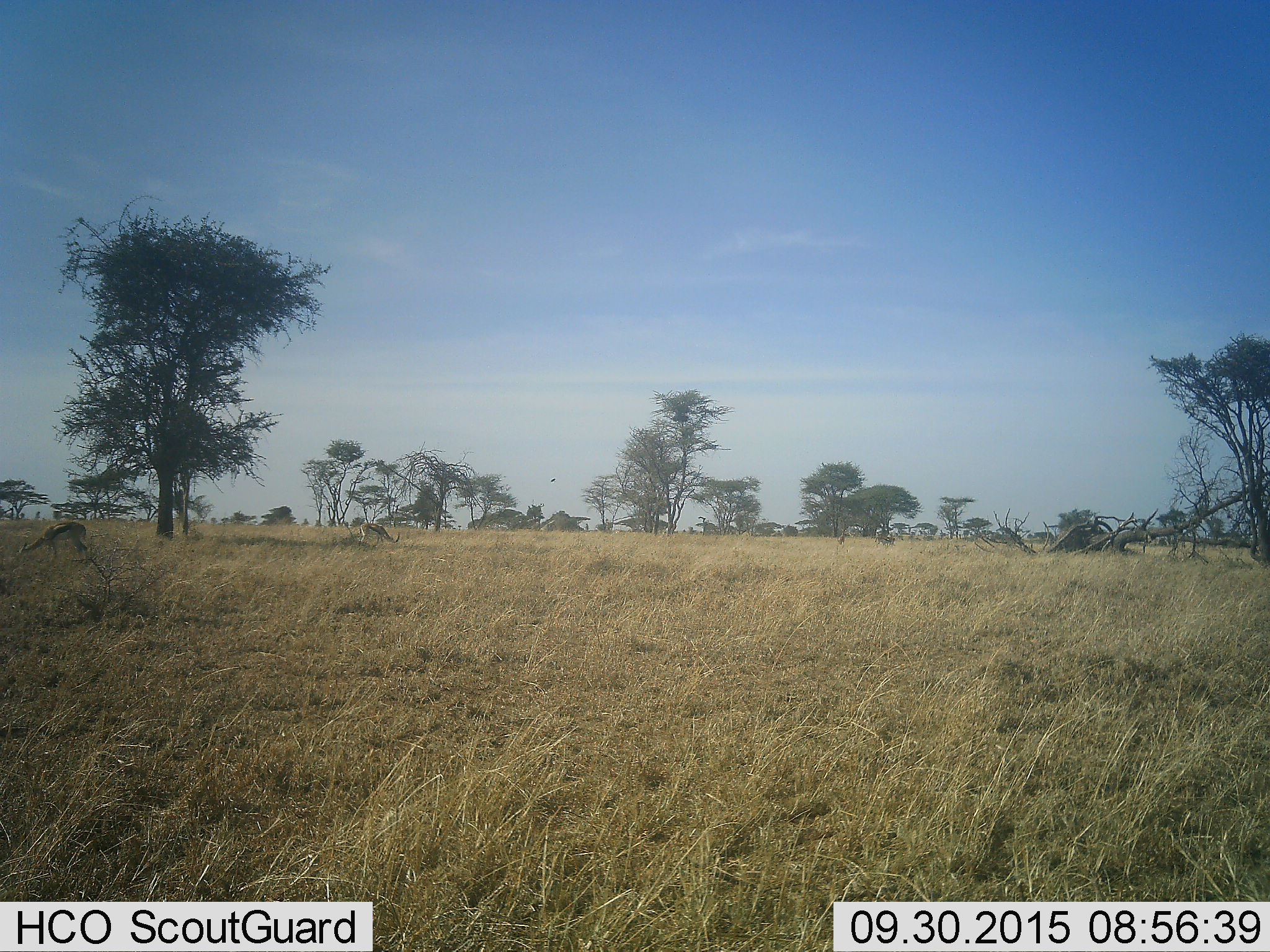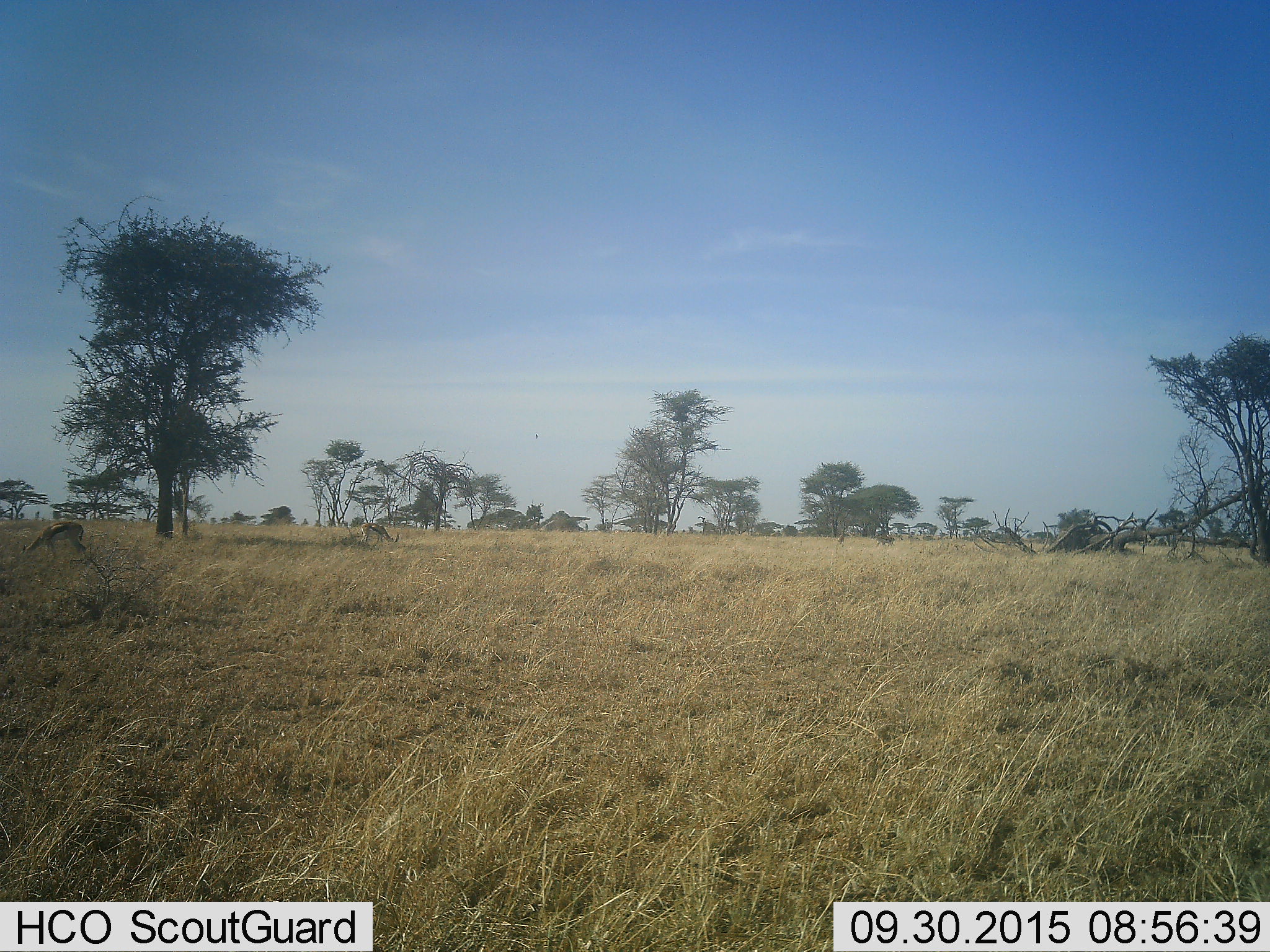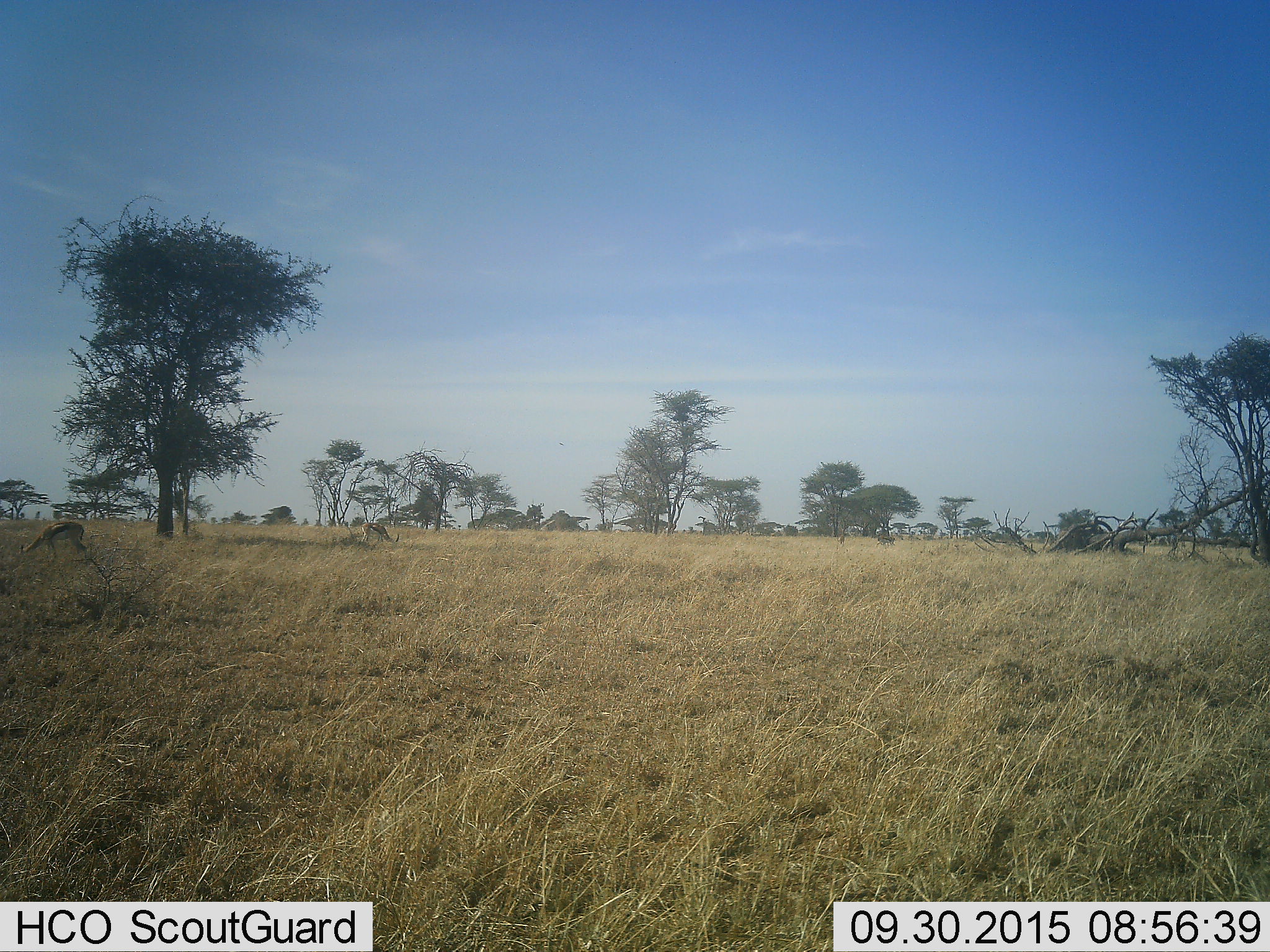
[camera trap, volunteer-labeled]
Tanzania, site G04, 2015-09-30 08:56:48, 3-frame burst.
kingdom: Animalia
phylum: Chordata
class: Mammalia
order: Artiodactyla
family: Bovidae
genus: Eudorcas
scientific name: Eudorcas thomsonii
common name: thomson's gazelle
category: gazellethomsons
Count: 2.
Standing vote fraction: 36%.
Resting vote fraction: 0%.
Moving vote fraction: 14%.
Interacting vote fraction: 0%.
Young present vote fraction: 0%.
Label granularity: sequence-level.